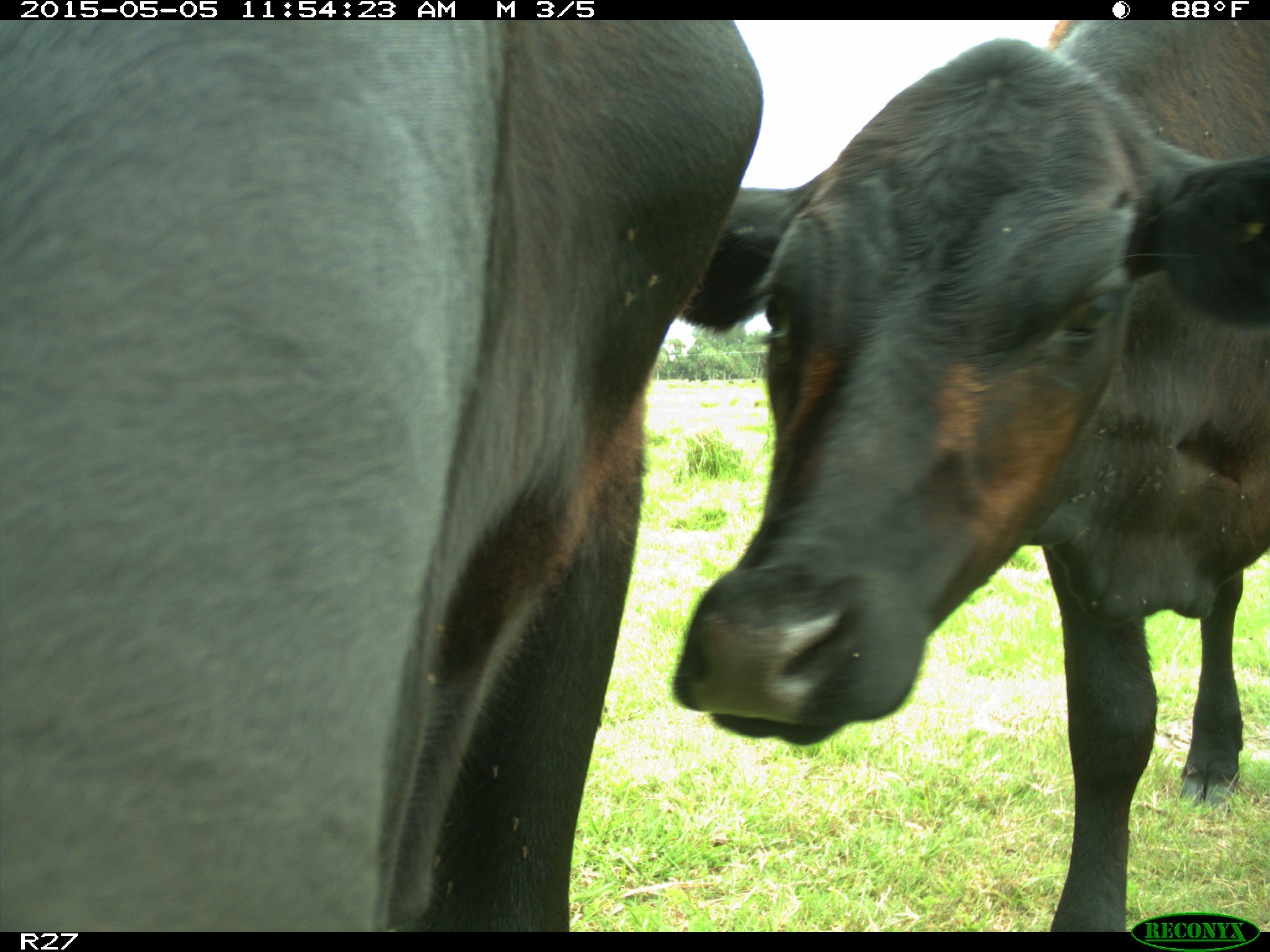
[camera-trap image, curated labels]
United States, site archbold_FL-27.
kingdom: Animalia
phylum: Chordata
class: Mammalia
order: Artiodactyla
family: Bovidae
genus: Bos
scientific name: Bos taurus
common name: domestic cow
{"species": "Bos taurus (domestic cow)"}